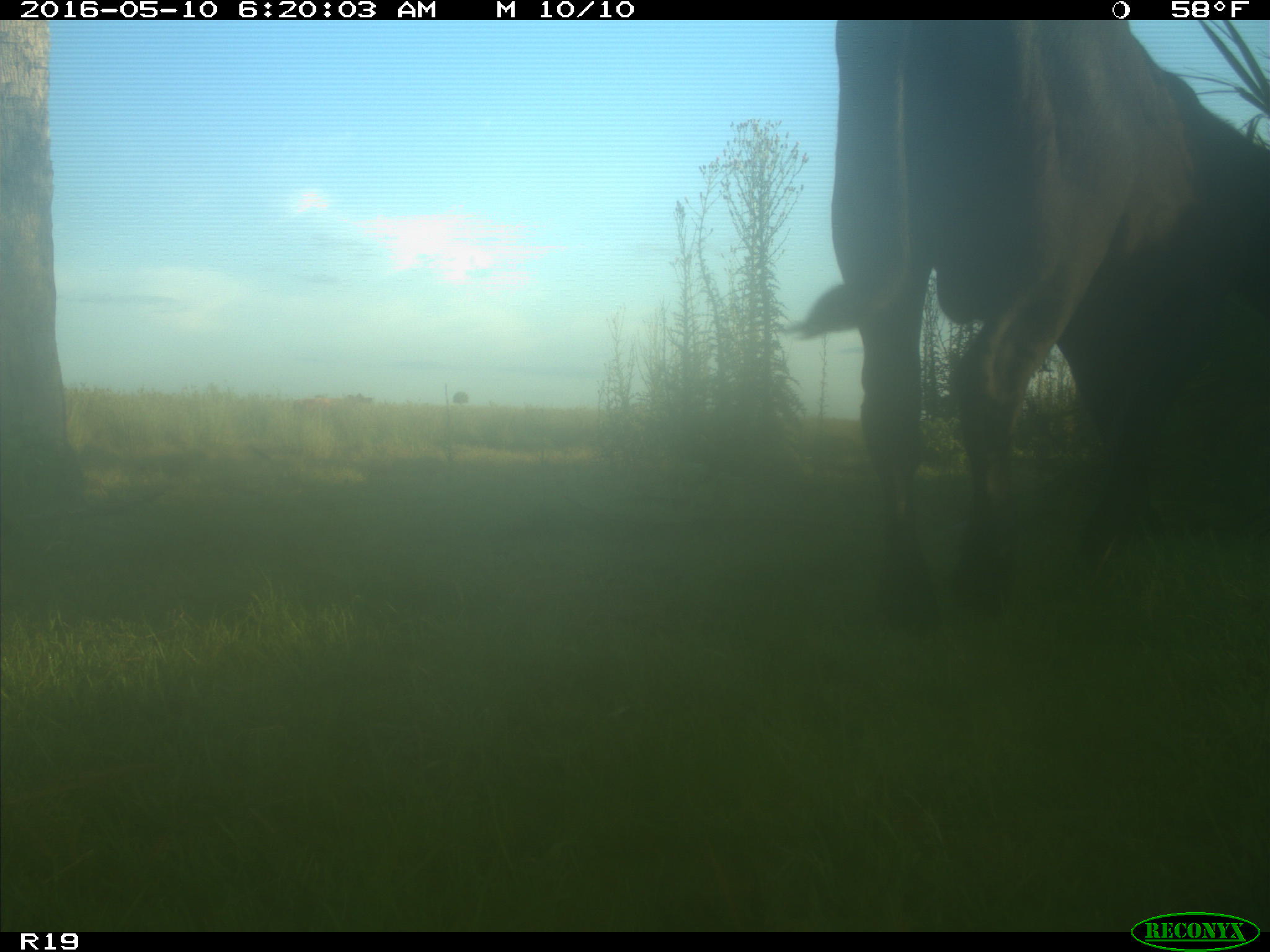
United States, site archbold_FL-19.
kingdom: Animalia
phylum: Chordata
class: Mammalia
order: Artiodactyla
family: Bovidae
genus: Bos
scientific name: Bos taurus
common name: domestic cow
Bos taurus (domestic cow).